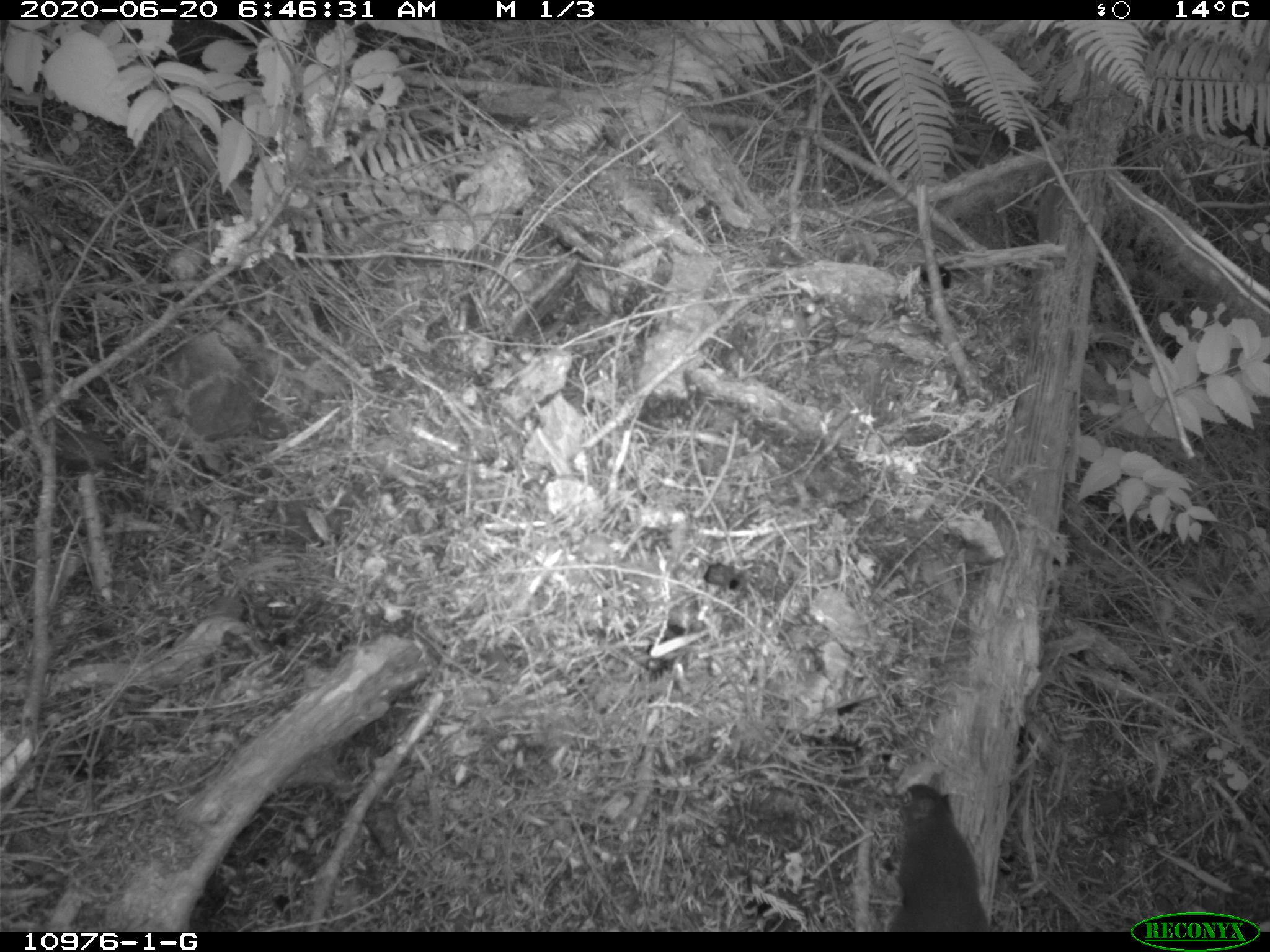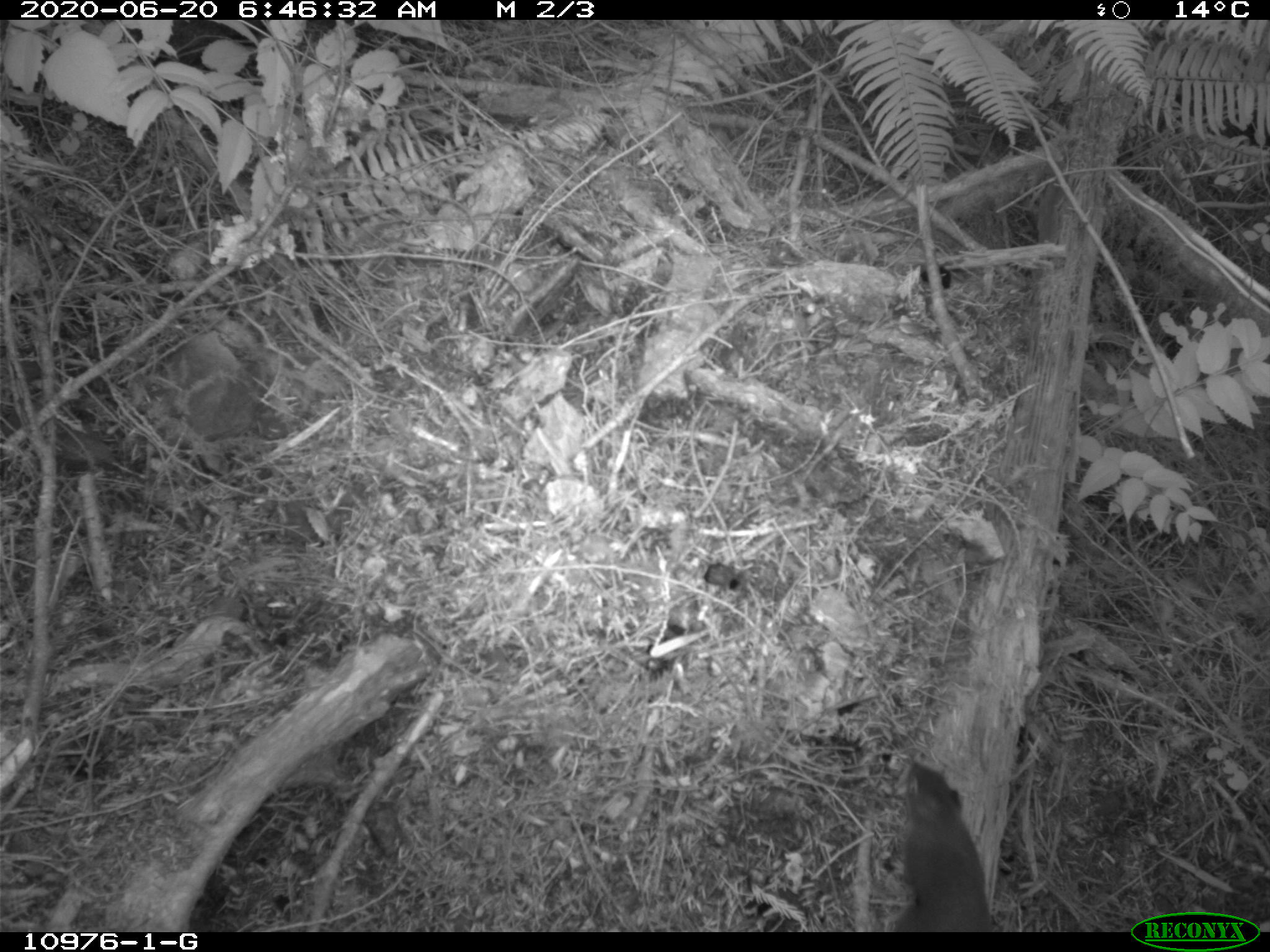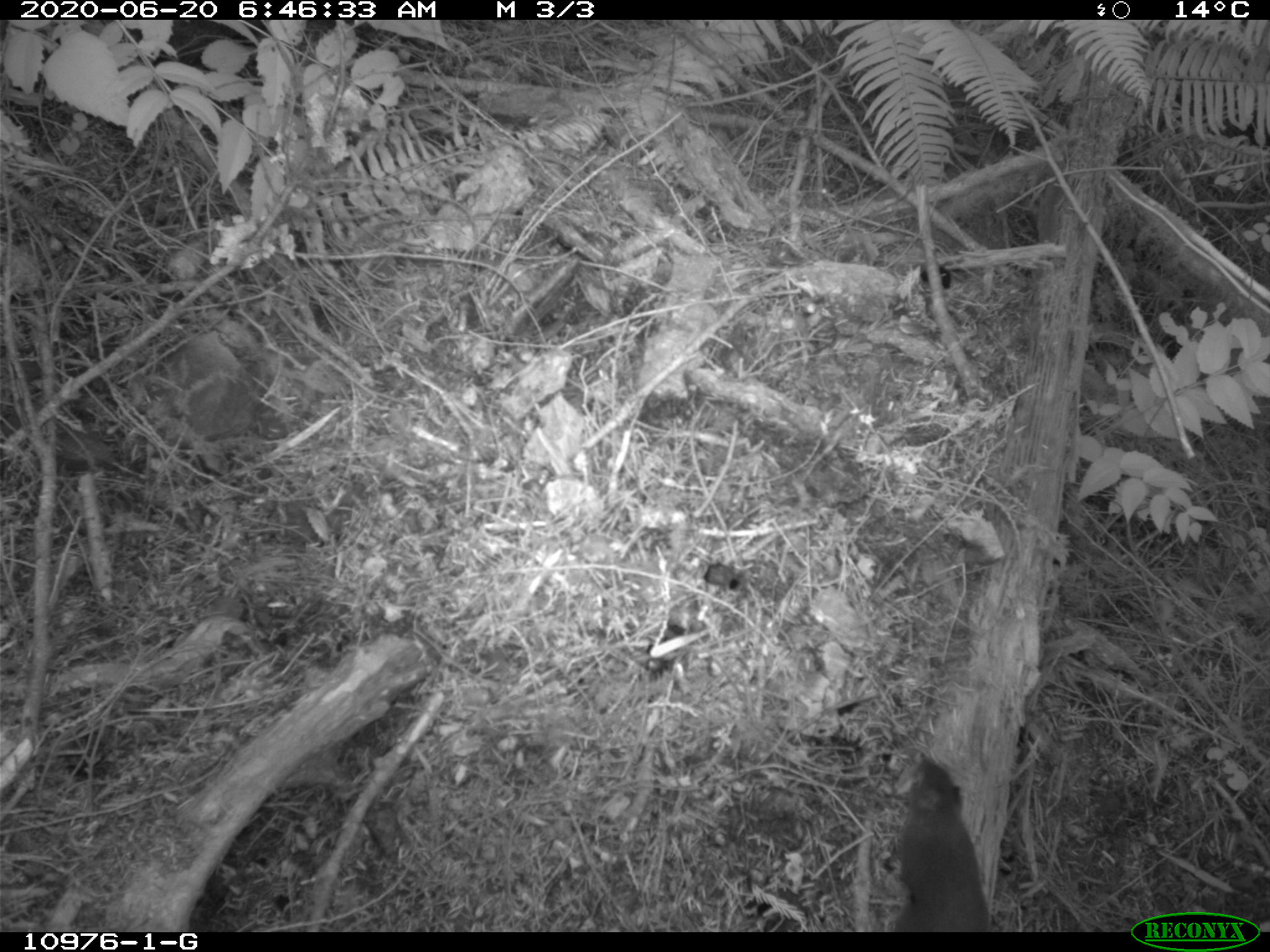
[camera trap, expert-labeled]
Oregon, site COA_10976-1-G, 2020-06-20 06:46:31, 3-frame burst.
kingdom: Animalia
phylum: Chordata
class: Mammalia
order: Rodentia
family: Sciuridae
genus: Tamiasciurus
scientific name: Tamiasciurus douglasii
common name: douglas squirrel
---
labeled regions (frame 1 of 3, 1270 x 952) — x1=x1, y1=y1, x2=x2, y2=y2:
douglas squirrel: x1=888, y1=775, x2=985, y2=931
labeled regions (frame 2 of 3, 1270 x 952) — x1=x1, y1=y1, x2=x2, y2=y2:
douglas squirrel: x1=891, y1=756, x2=997, y2=926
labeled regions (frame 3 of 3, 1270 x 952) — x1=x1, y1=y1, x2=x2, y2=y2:
douglas squirrel: x1=896, y1=754, x2=995, y2=928